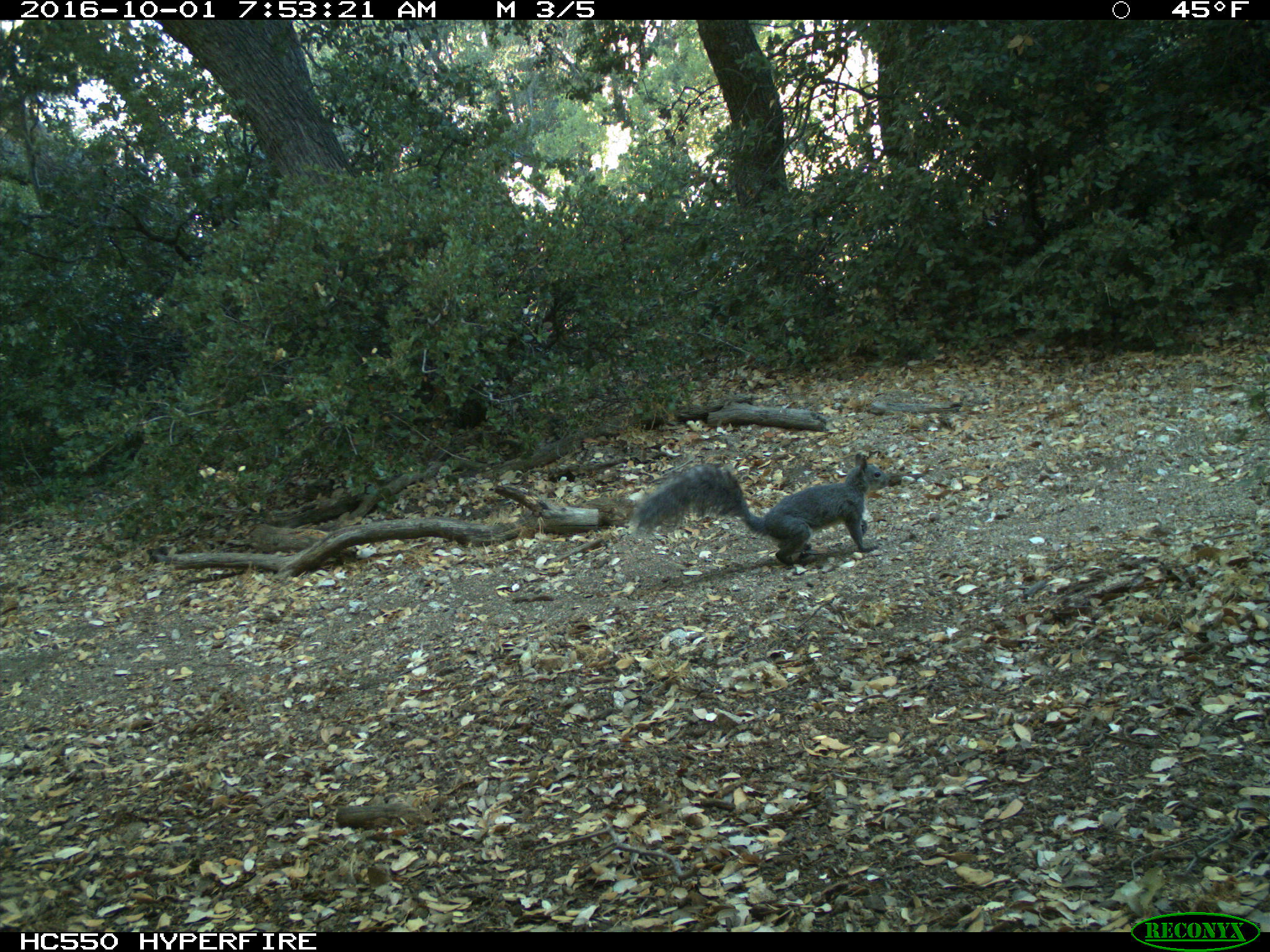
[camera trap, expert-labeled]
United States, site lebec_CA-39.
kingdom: Animalia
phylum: Chordata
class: Mammalia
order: Rodentia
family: Sciuridae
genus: Sciurus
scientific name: Sciurus carolinensis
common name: eastern gray squirrel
Sciurus carolinensis (eastern gray squirrel).